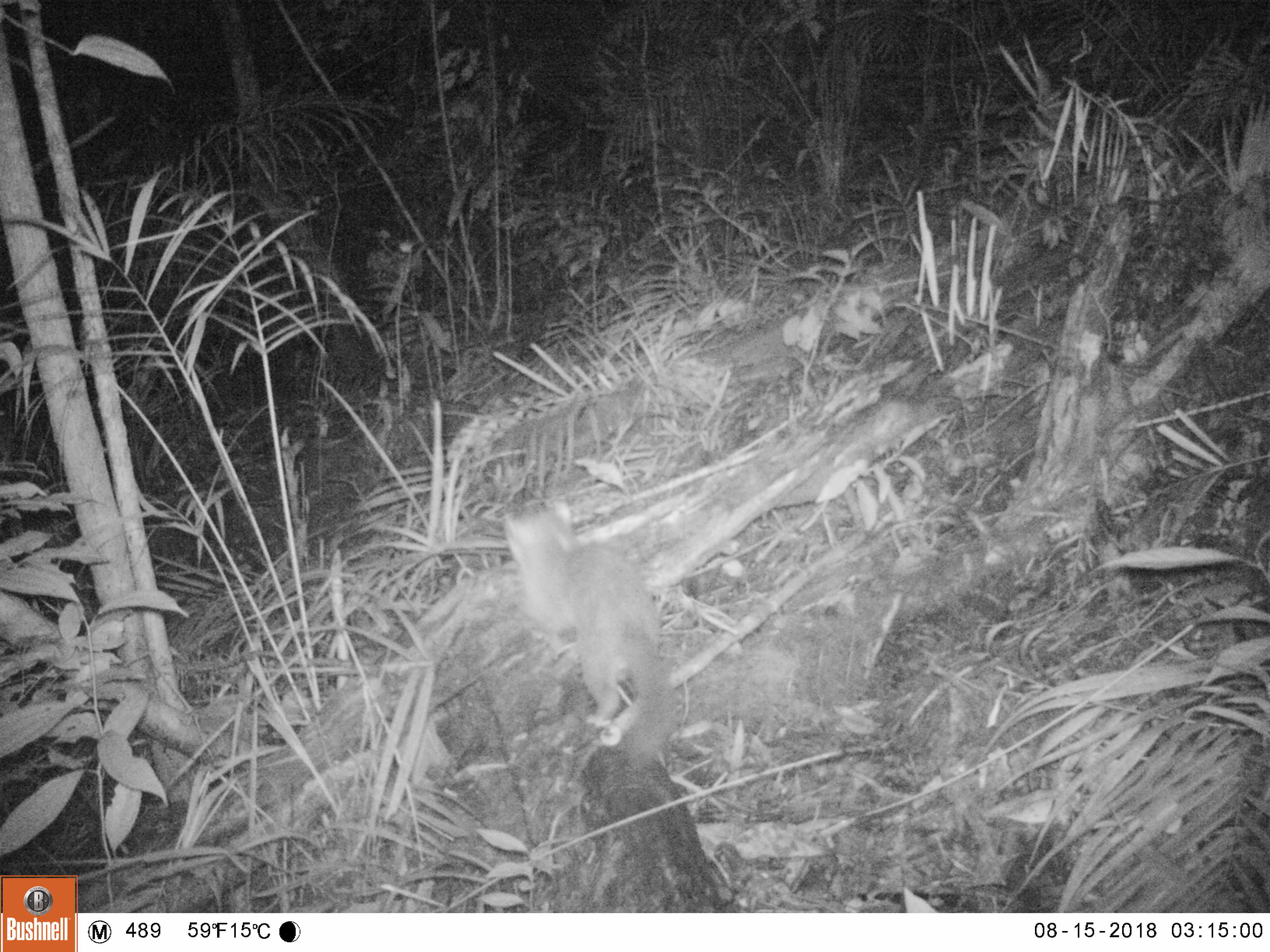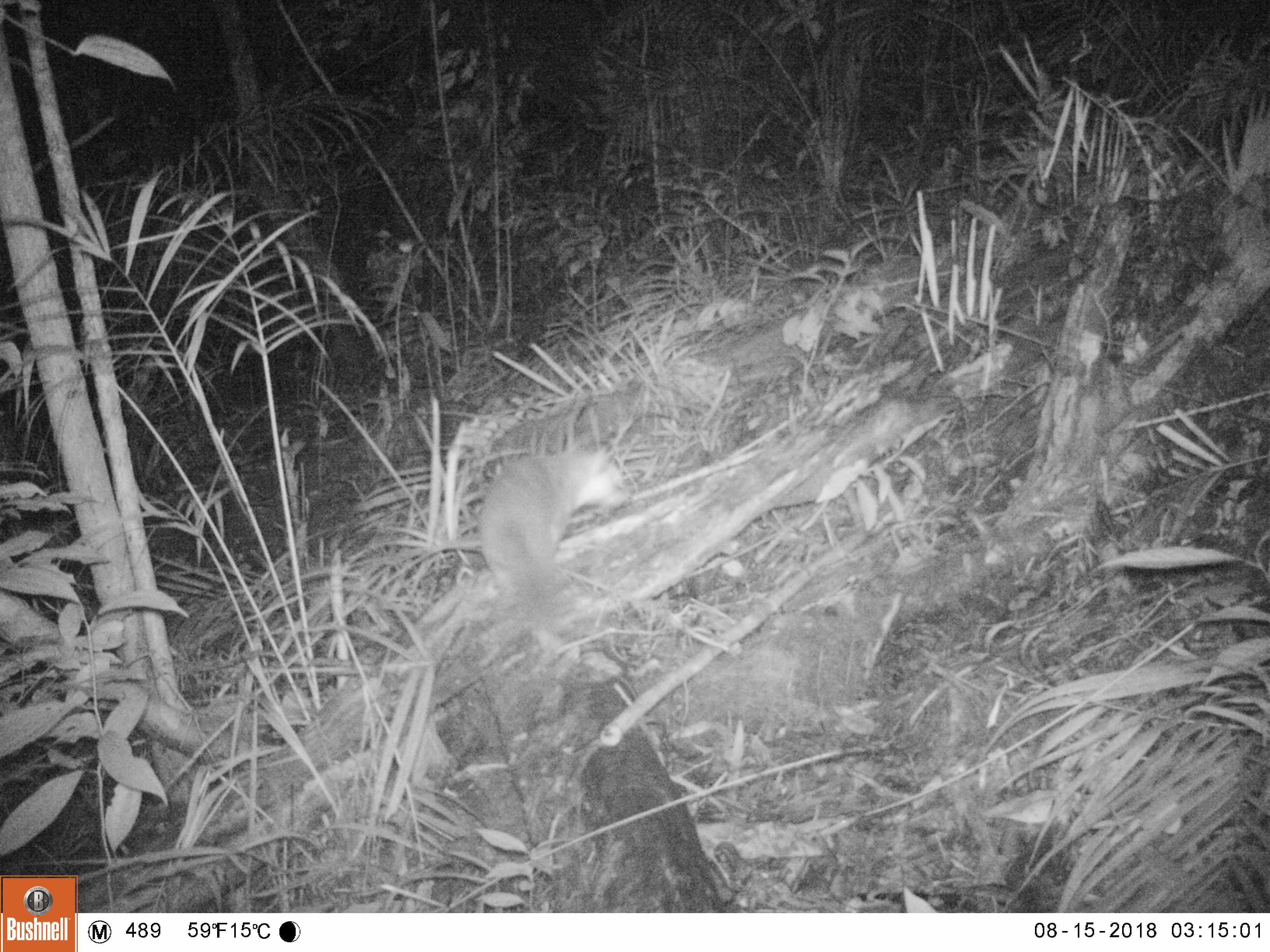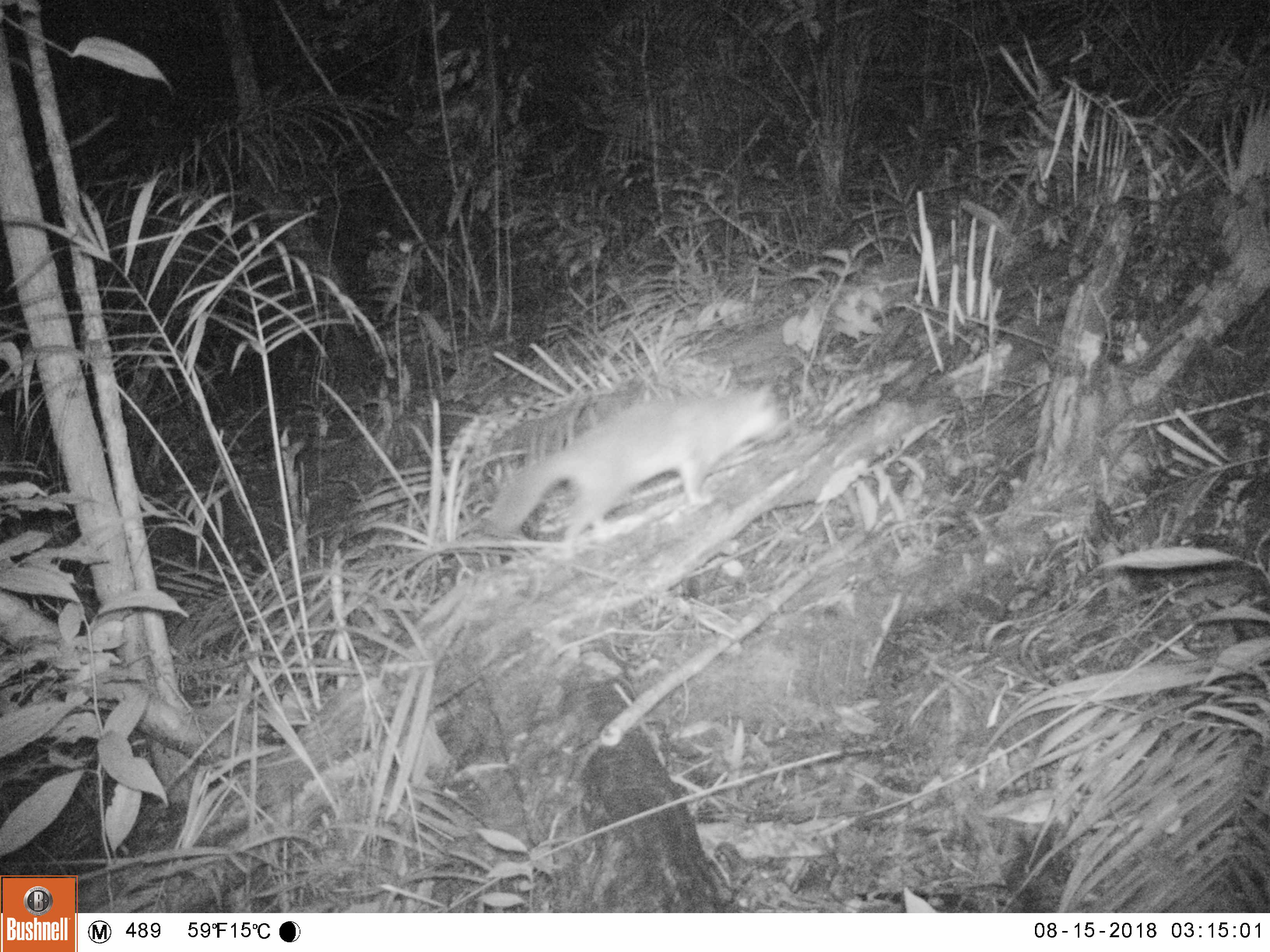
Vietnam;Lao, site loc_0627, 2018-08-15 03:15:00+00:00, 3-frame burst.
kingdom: Animalia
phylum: Chordata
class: Mammalia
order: Carnivora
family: Mustelidae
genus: Melogale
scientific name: Melogale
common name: ferret badger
Ferret badger (Melogale). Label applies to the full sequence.